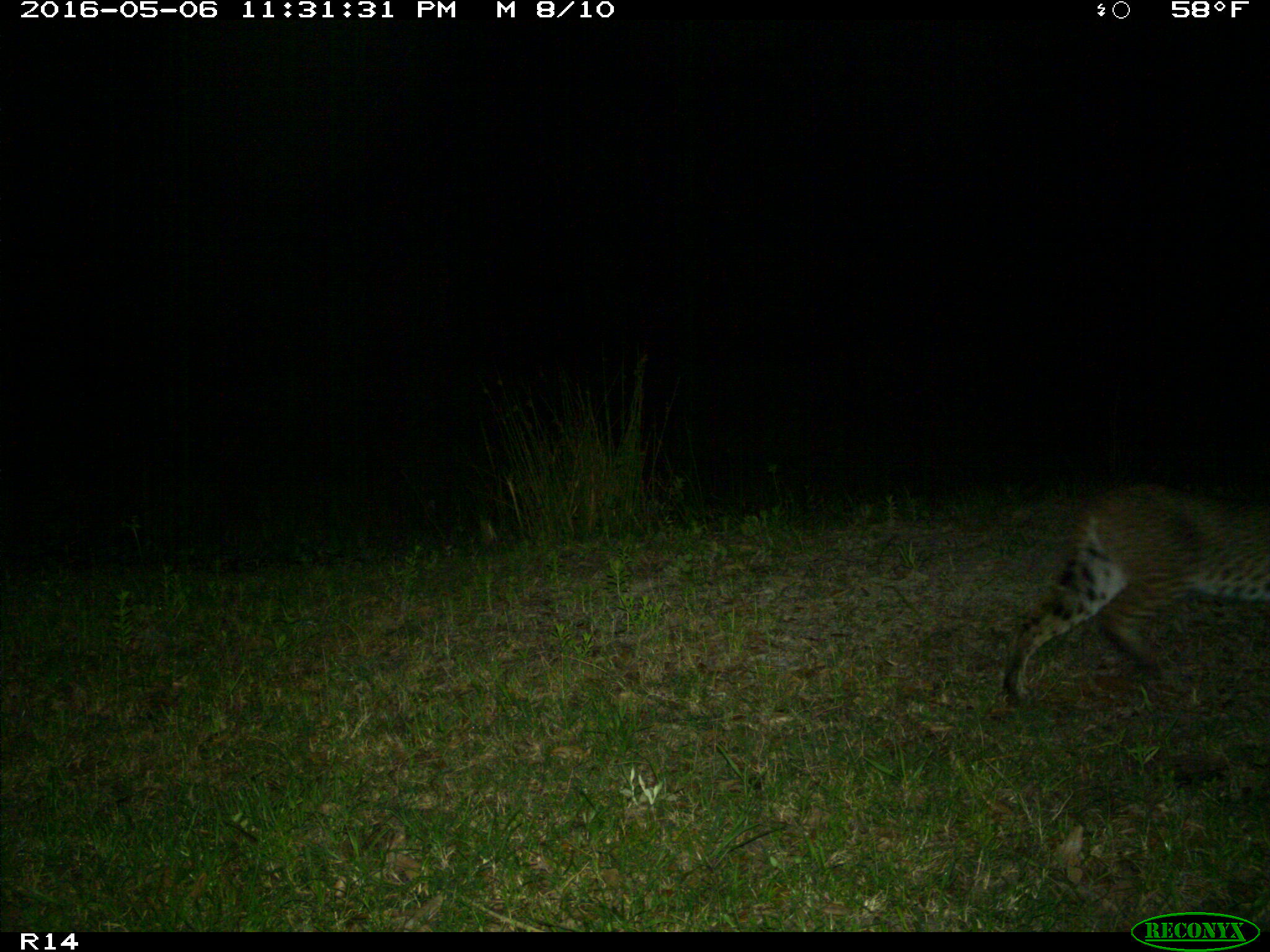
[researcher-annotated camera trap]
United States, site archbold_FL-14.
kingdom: Animalia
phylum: Chordata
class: Mammalia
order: Carnivora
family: Felidae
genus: Lynx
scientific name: Lynx rufus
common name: bobcat